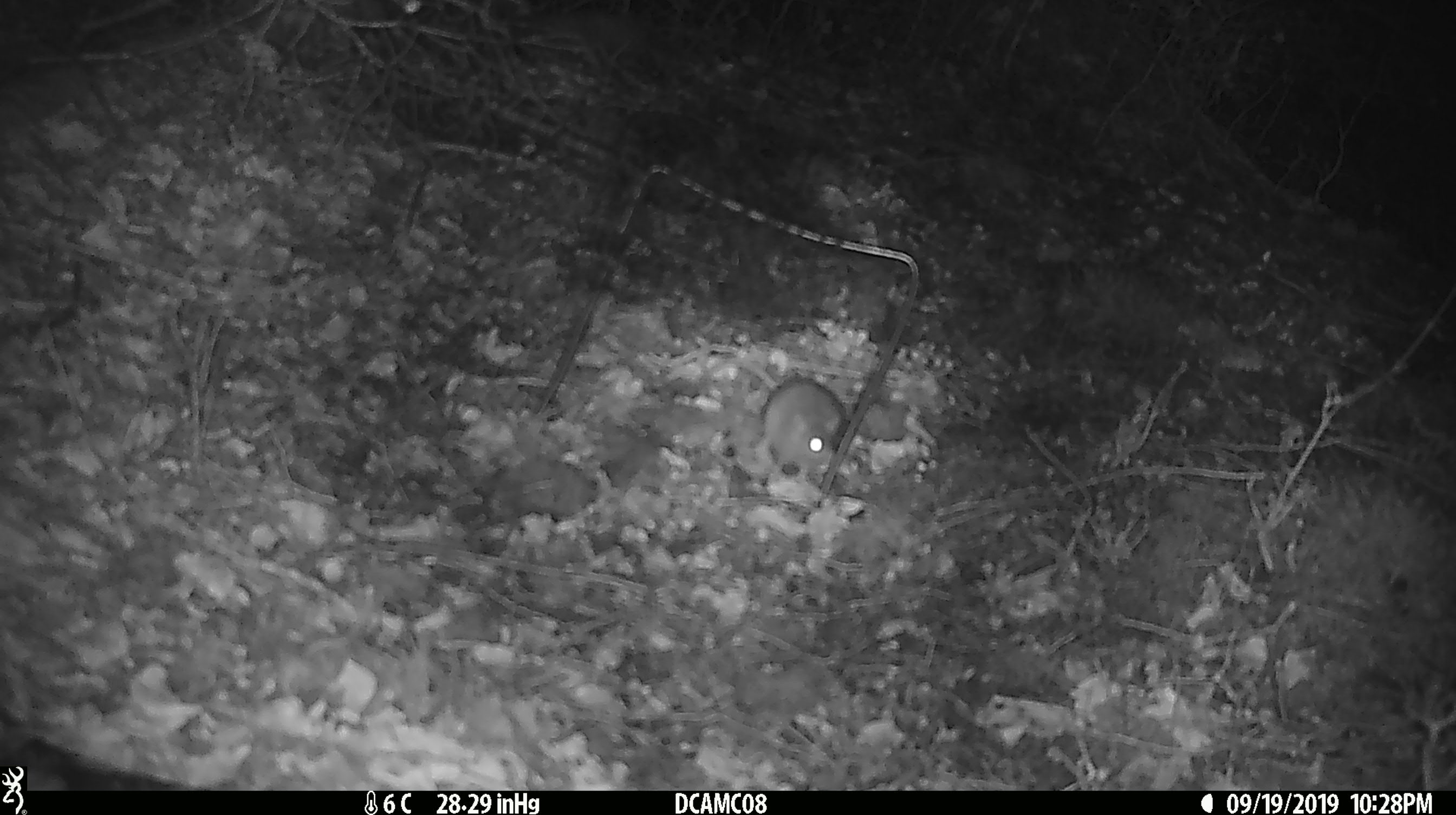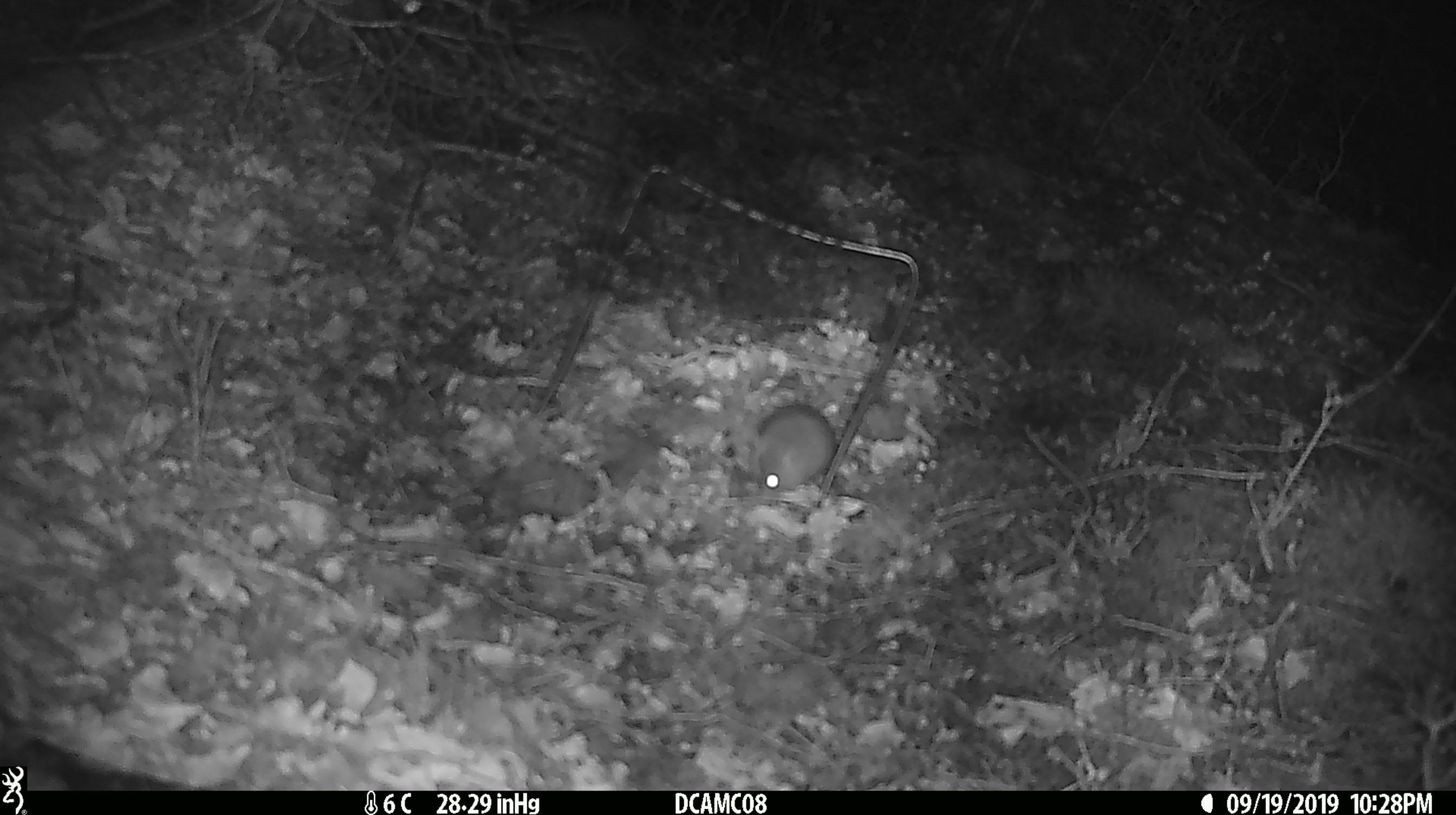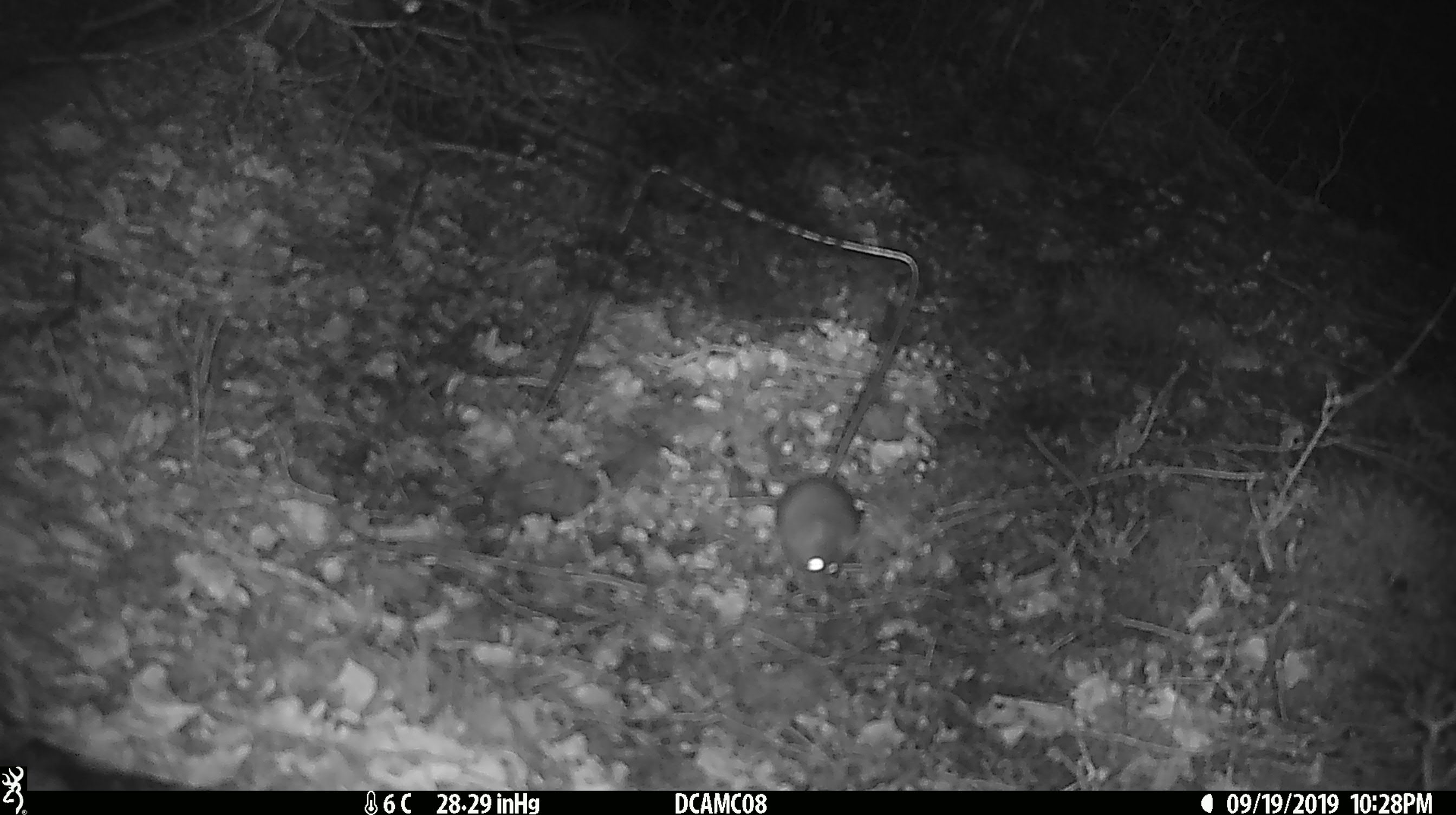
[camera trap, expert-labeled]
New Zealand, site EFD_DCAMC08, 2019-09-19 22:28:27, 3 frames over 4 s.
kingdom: Animalia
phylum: Chordata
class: Mammalia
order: Rodentia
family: Muridae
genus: Mus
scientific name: Mus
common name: mouse